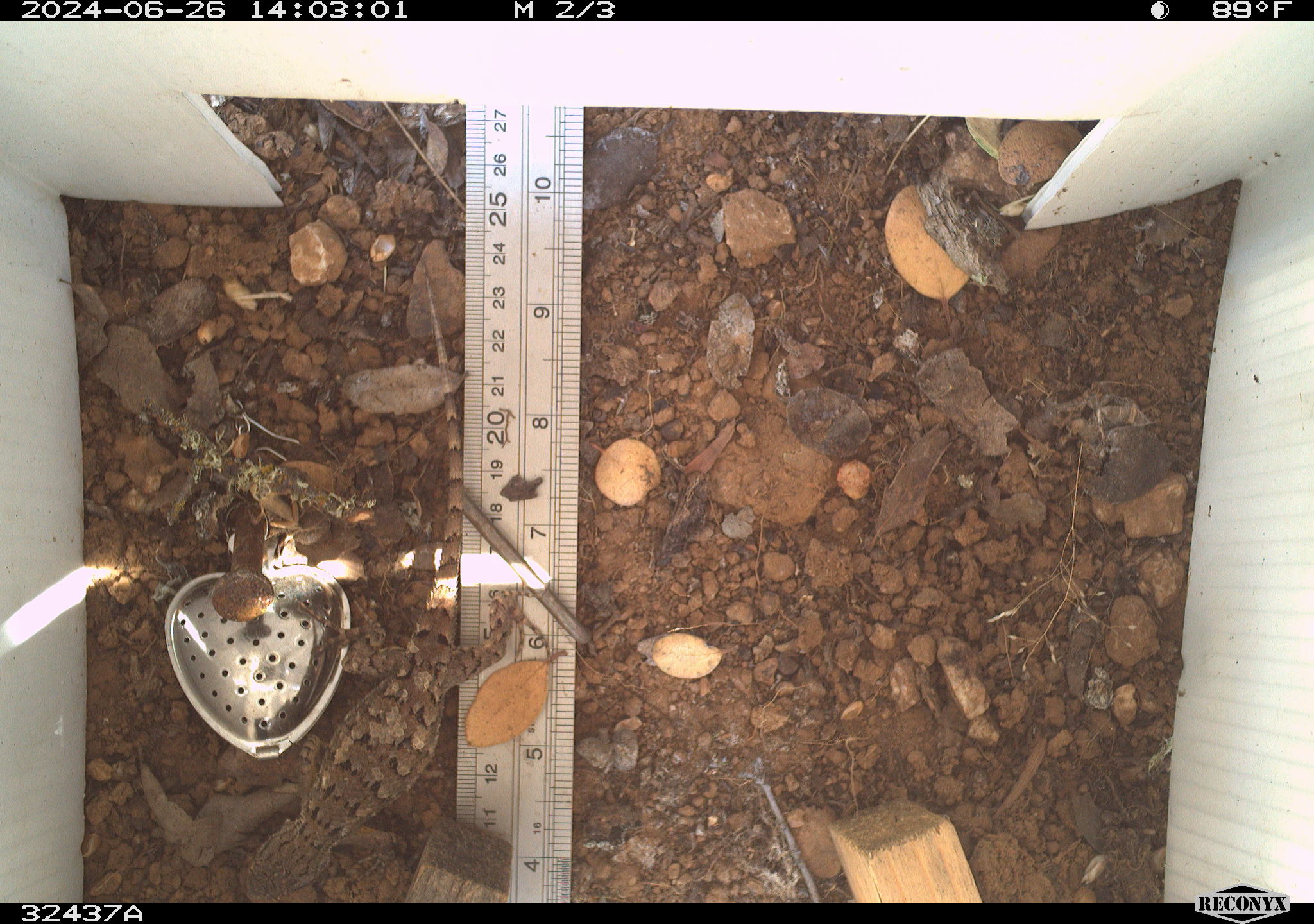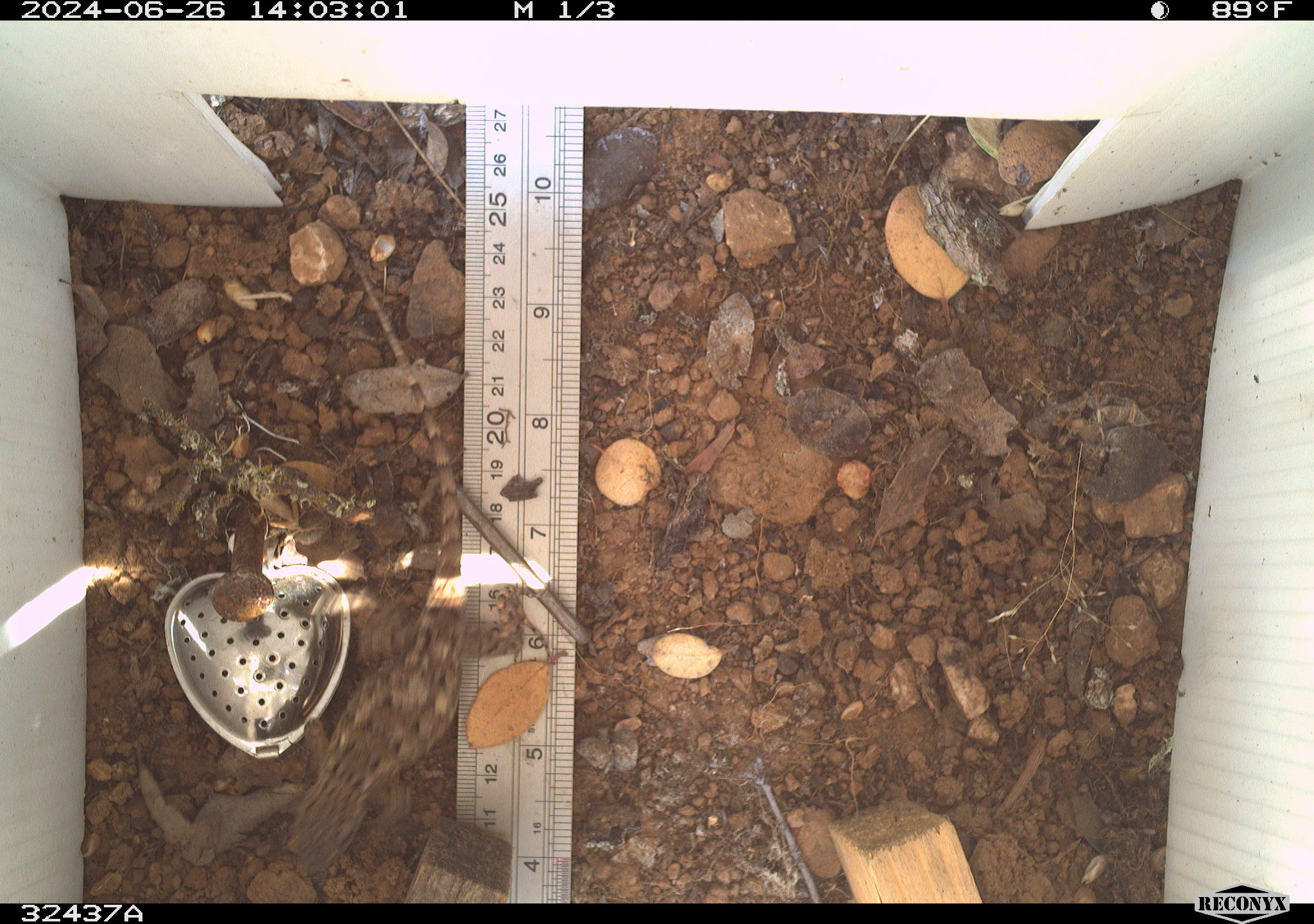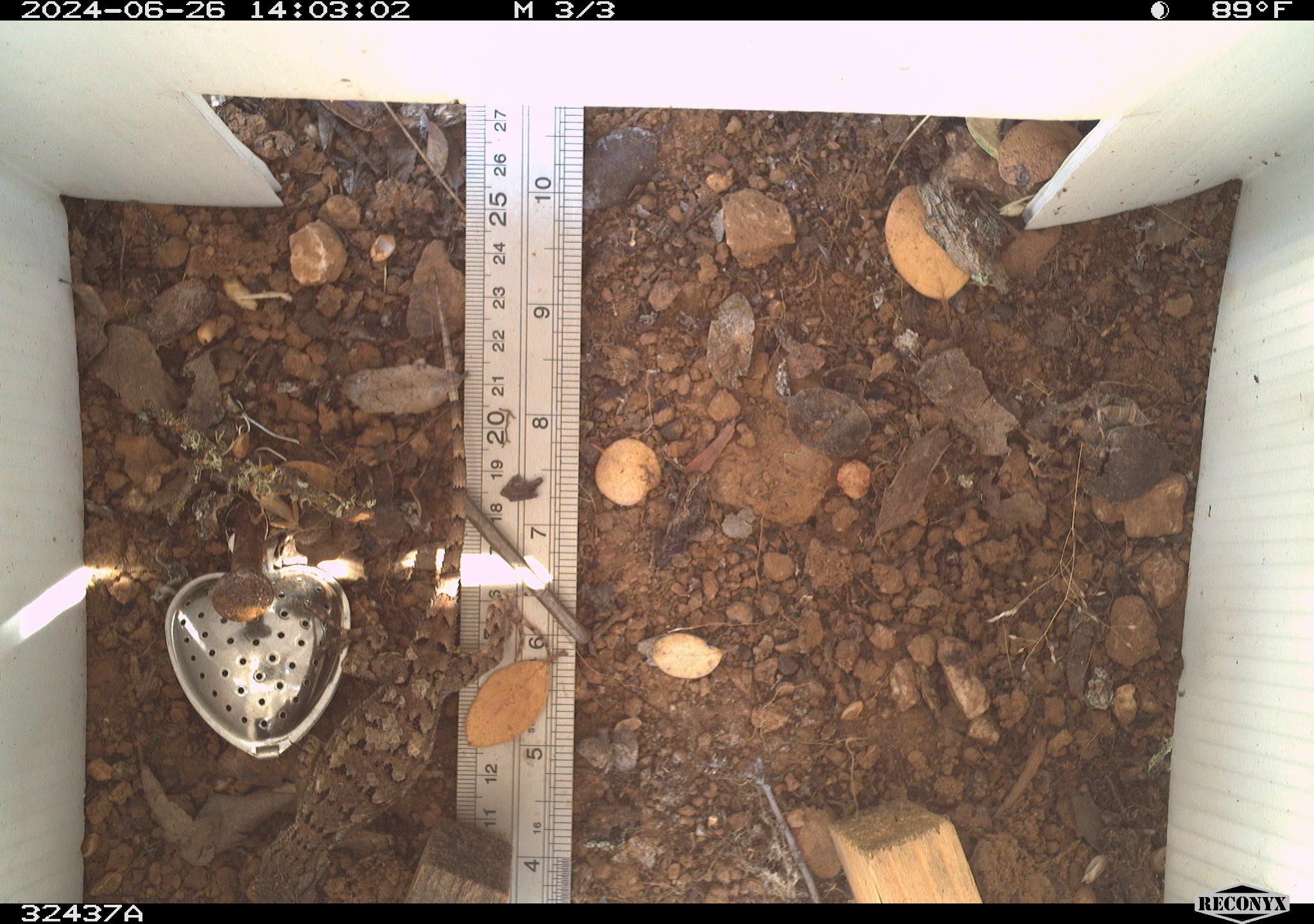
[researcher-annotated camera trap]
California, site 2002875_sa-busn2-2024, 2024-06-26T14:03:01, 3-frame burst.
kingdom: Animalia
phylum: Chordata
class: Reptilia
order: Squamata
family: Phrynosomatidae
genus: Sceloporus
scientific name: Sceloporus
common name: spiny lizards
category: sceloporus species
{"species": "sceloporus species (spiny lizards) (Sceloporus)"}